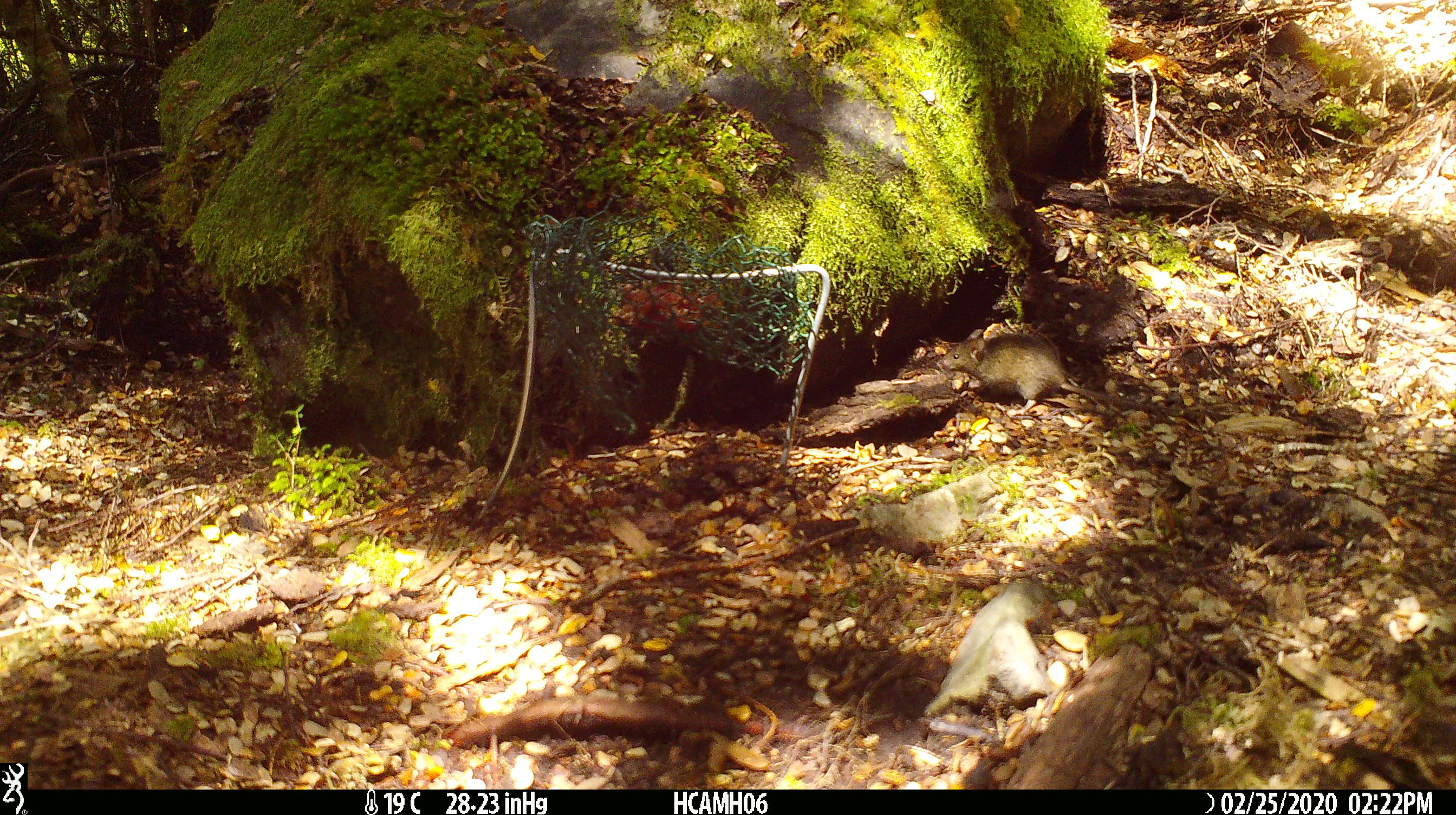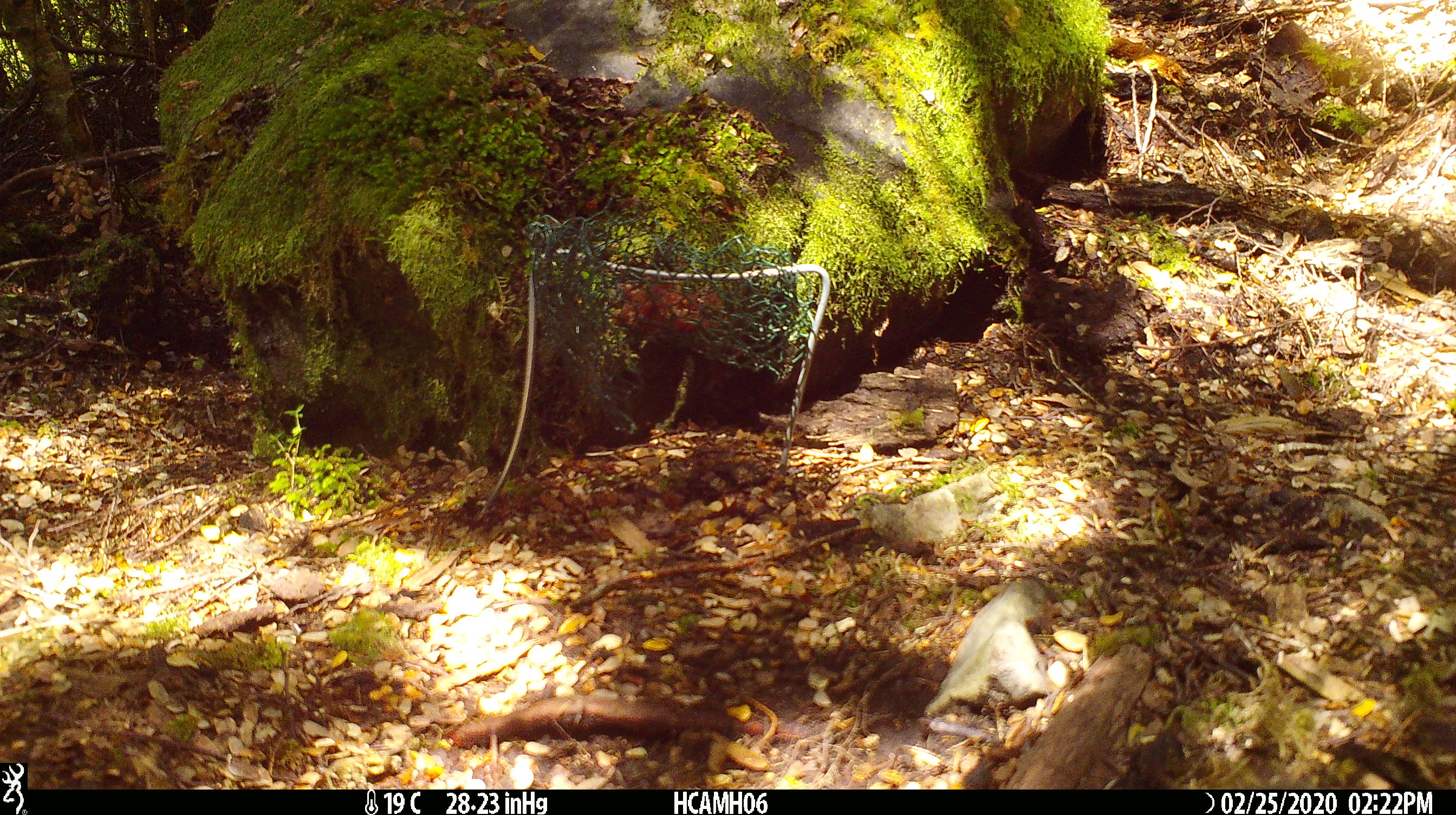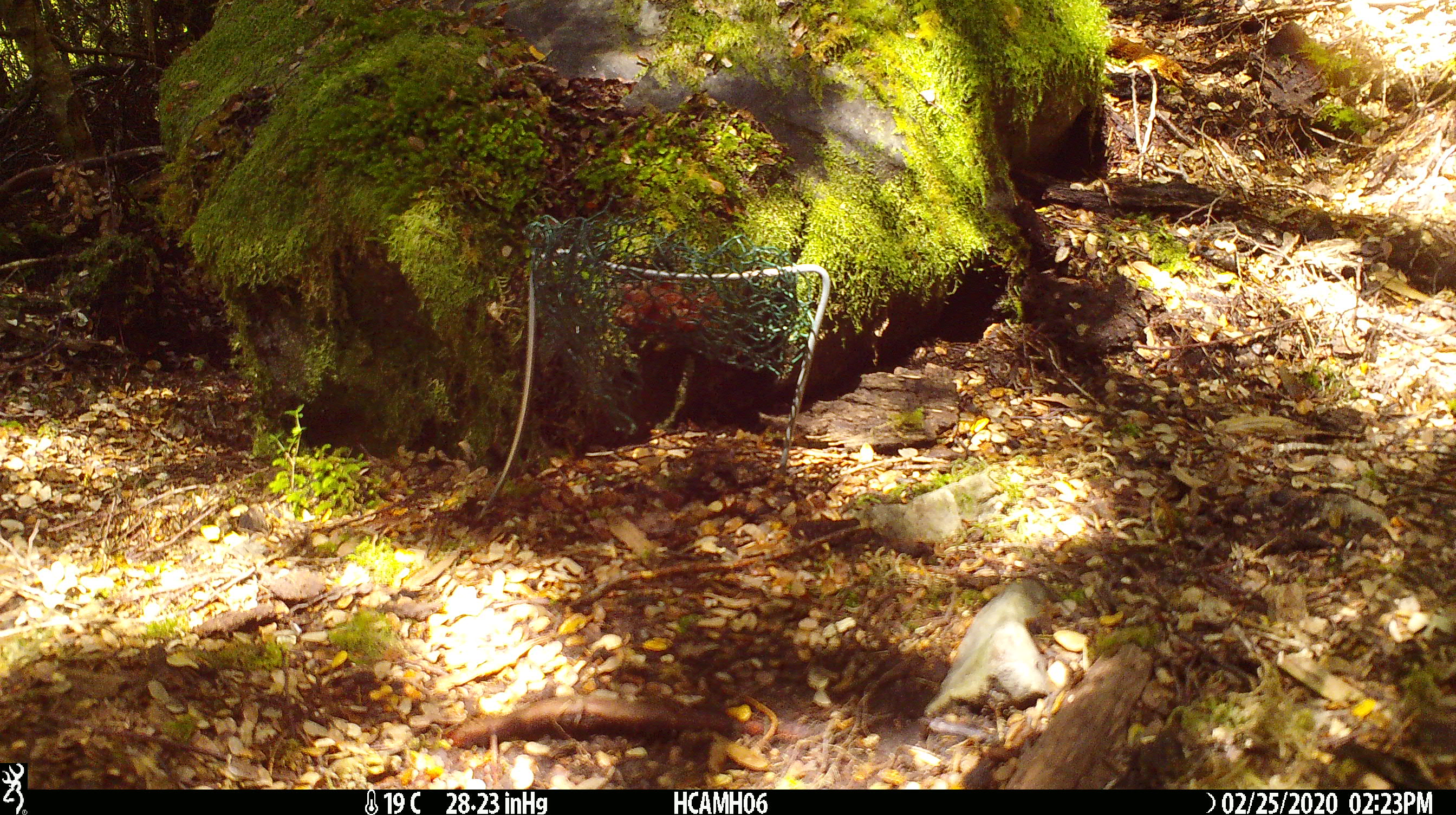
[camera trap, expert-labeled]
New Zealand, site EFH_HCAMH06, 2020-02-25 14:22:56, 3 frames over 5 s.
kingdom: Animalia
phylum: Chordata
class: Mammalia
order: Rodentia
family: Muridae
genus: Mus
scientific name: Mus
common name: mouse